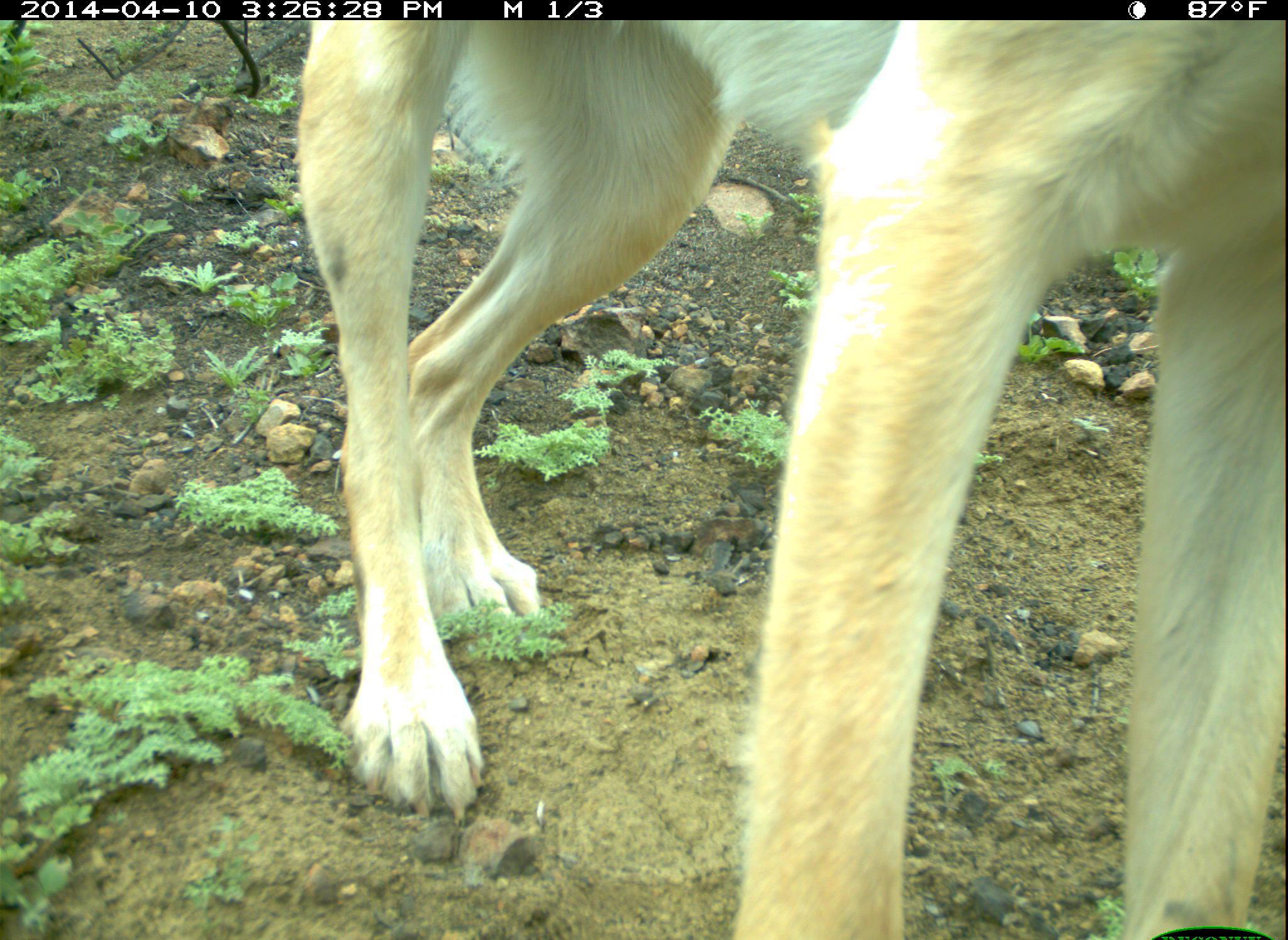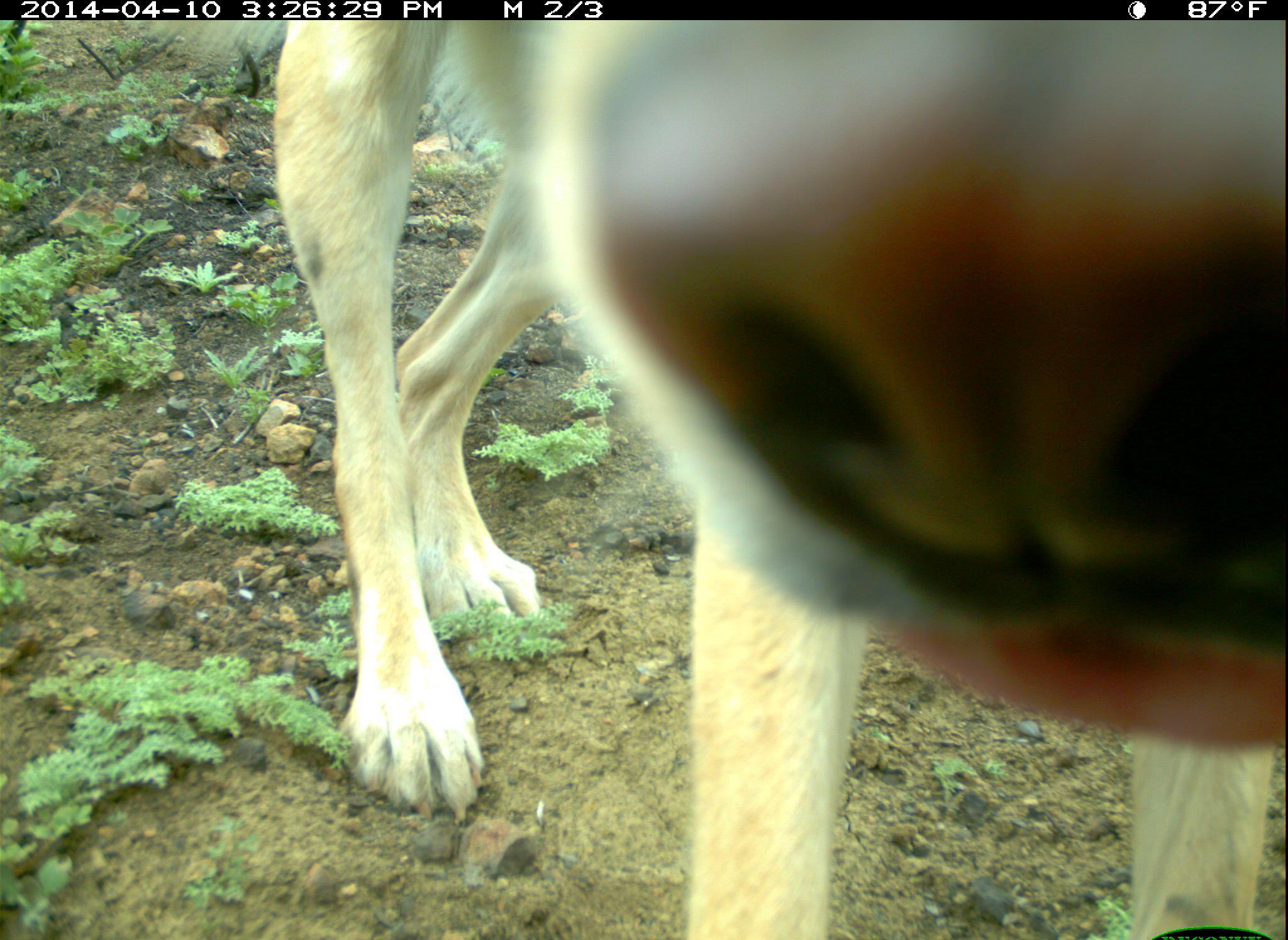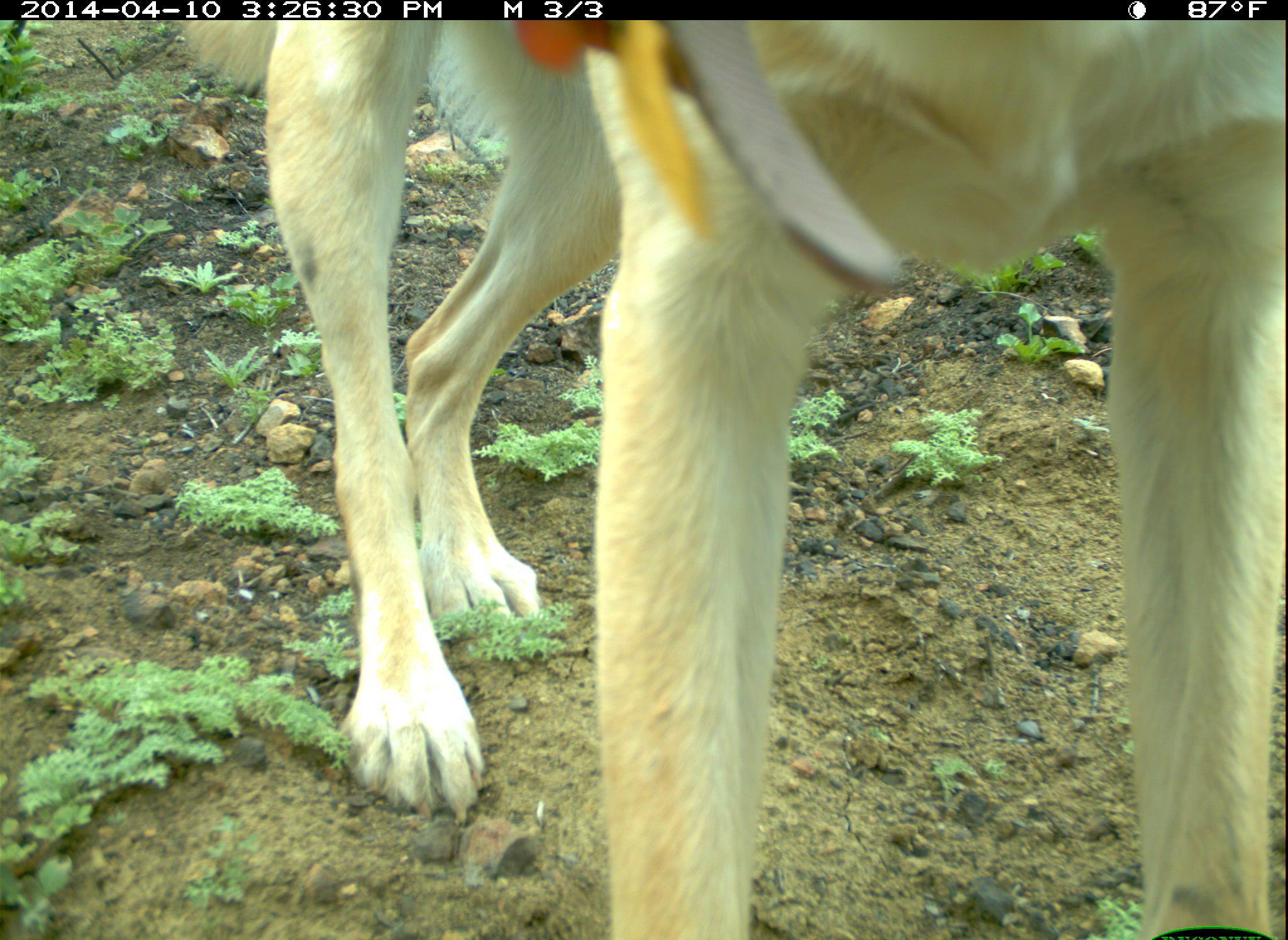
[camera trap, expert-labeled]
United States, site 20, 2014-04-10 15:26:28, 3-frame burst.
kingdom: Animalia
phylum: Chordata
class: Mammalia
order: Carnivora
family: Canidae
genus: Canis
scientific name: Canis familiaris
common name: domestic dog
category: dog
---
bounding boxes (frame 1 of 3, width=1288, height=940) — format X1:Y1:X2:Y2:
dog: 293:22:1286:940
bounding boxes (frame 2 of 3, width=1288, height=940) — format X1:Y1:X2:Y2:
dog: 273:18:1287:940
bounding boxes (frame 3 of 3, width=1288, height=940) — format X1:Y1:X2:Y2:
dog: 180:23:1285:939